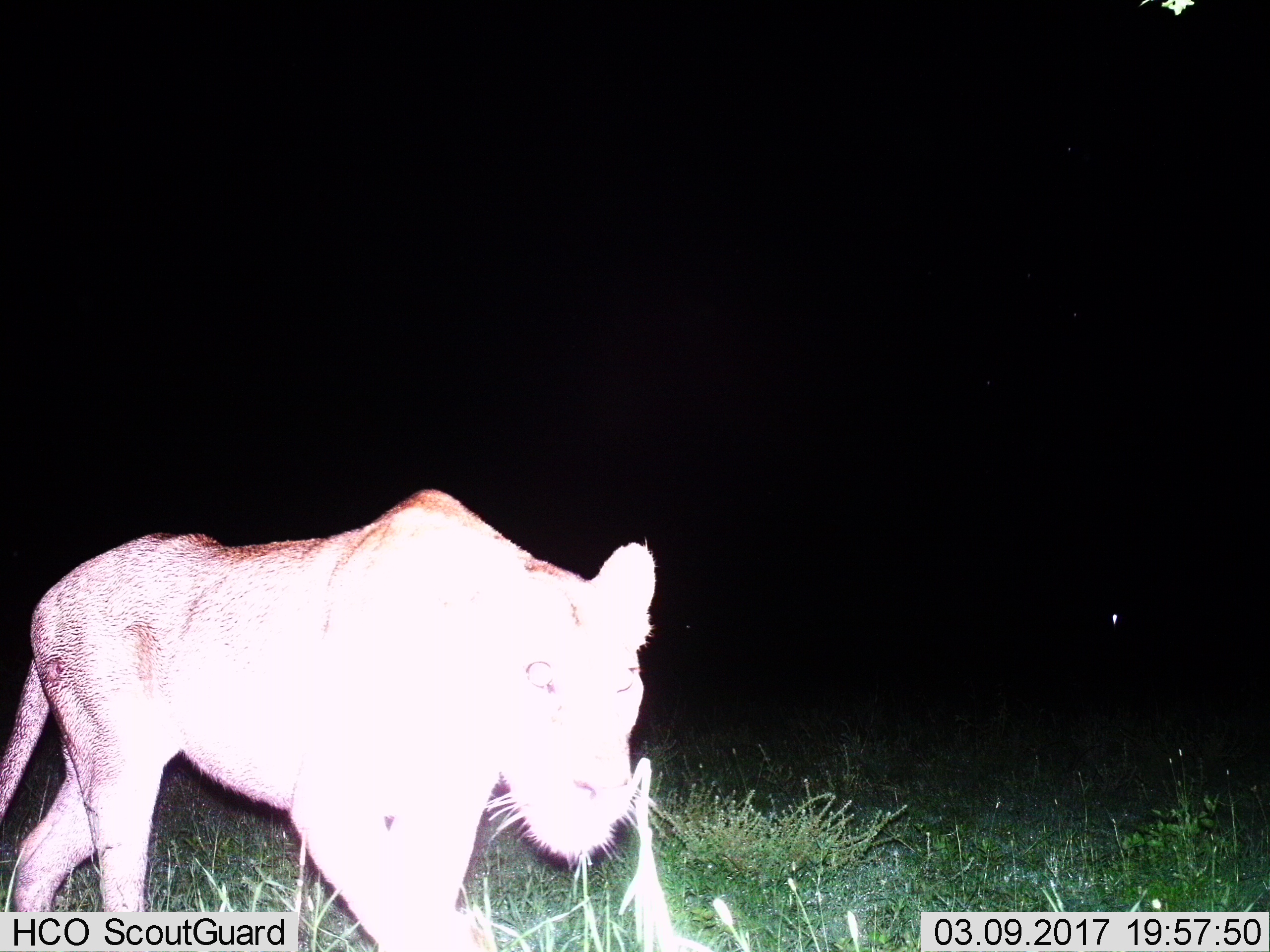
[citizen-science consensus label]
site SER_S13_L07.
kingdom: Animalia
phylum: Chordata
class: Mammalia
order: Carnivora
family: Felidae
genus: Panthera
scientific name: Panthera leo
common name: lion female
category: lionfemale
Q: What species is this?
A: Lionfemale (lion female) (Panthera leo).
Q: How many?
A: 1.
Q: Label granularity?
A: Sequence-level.